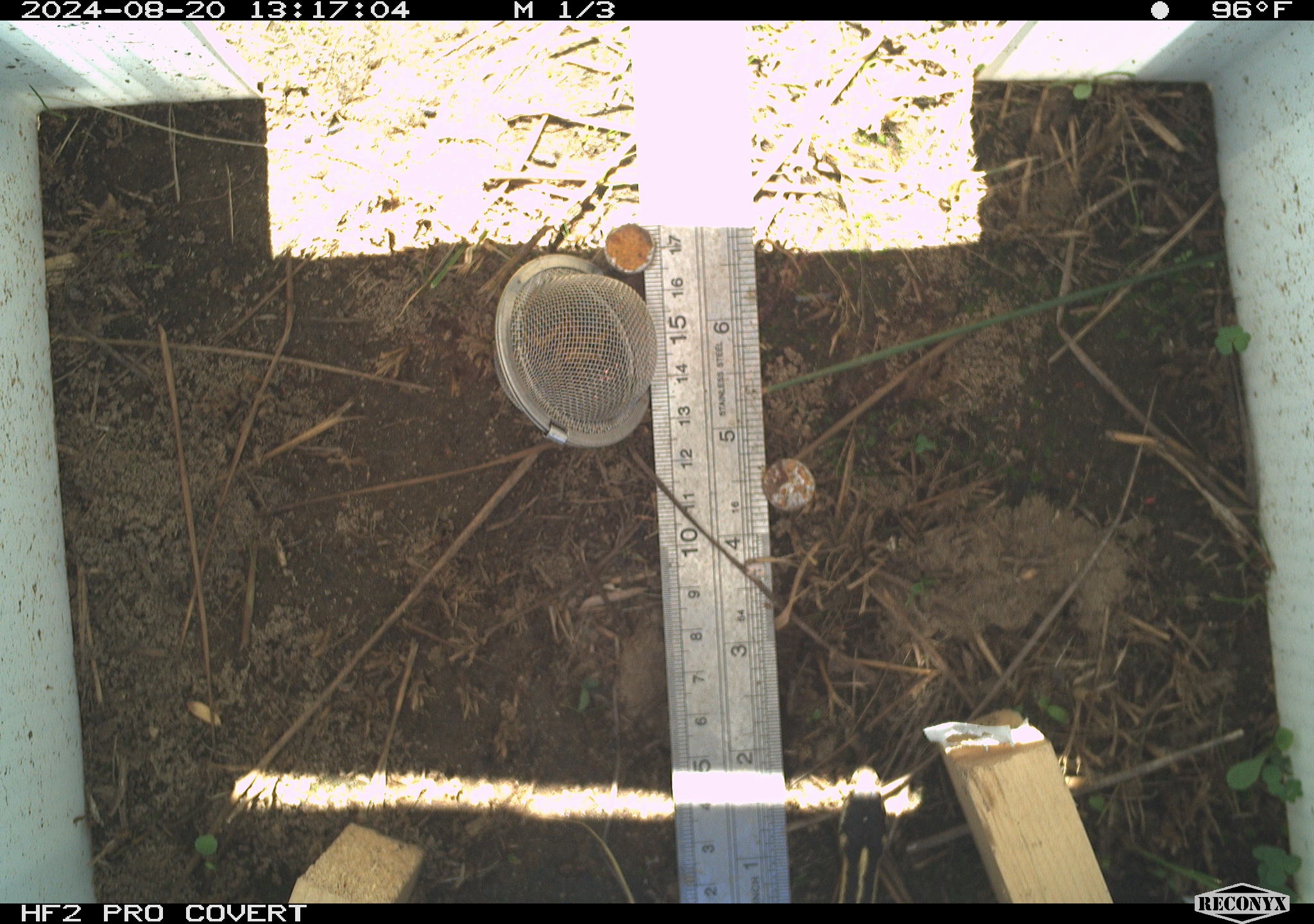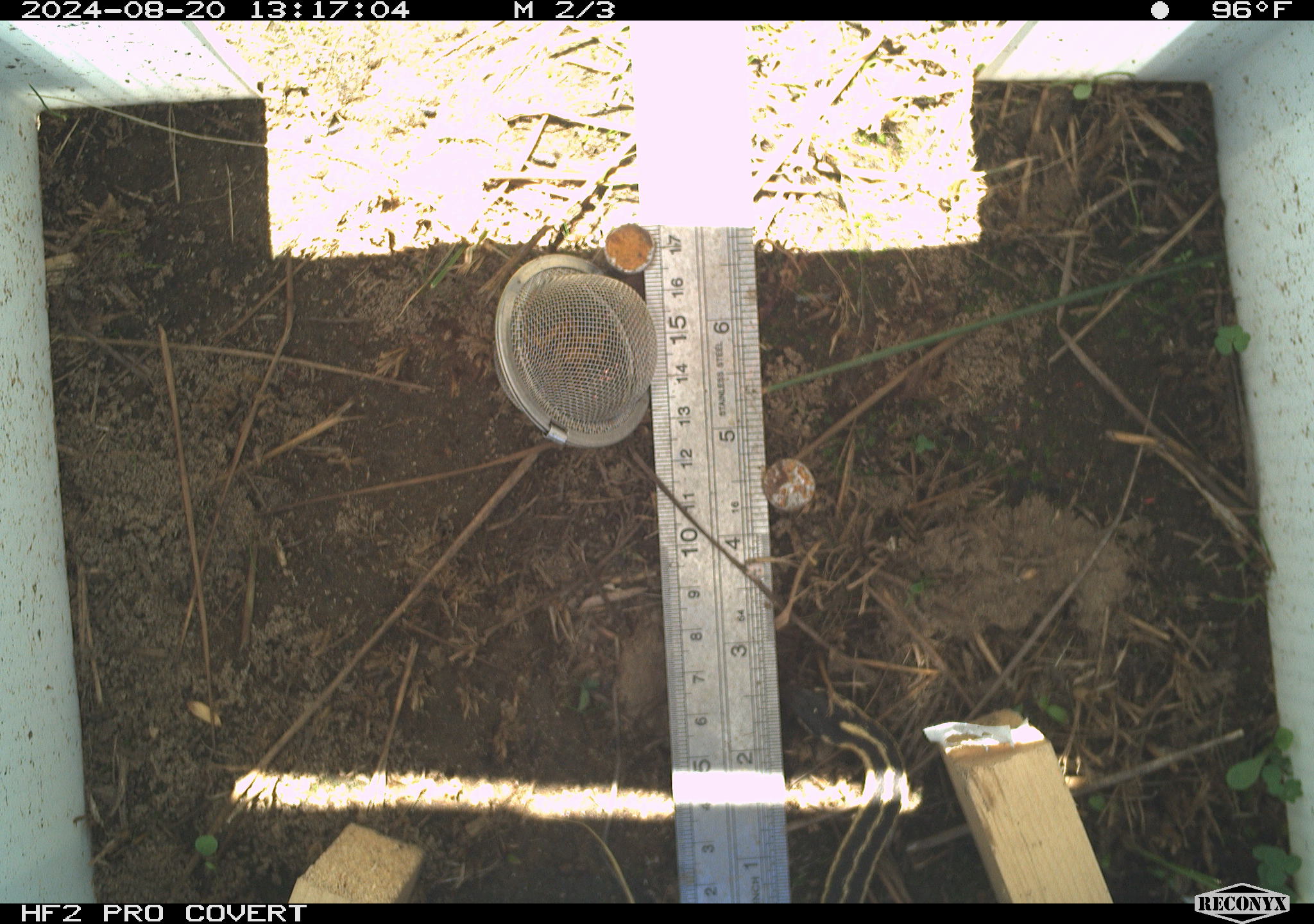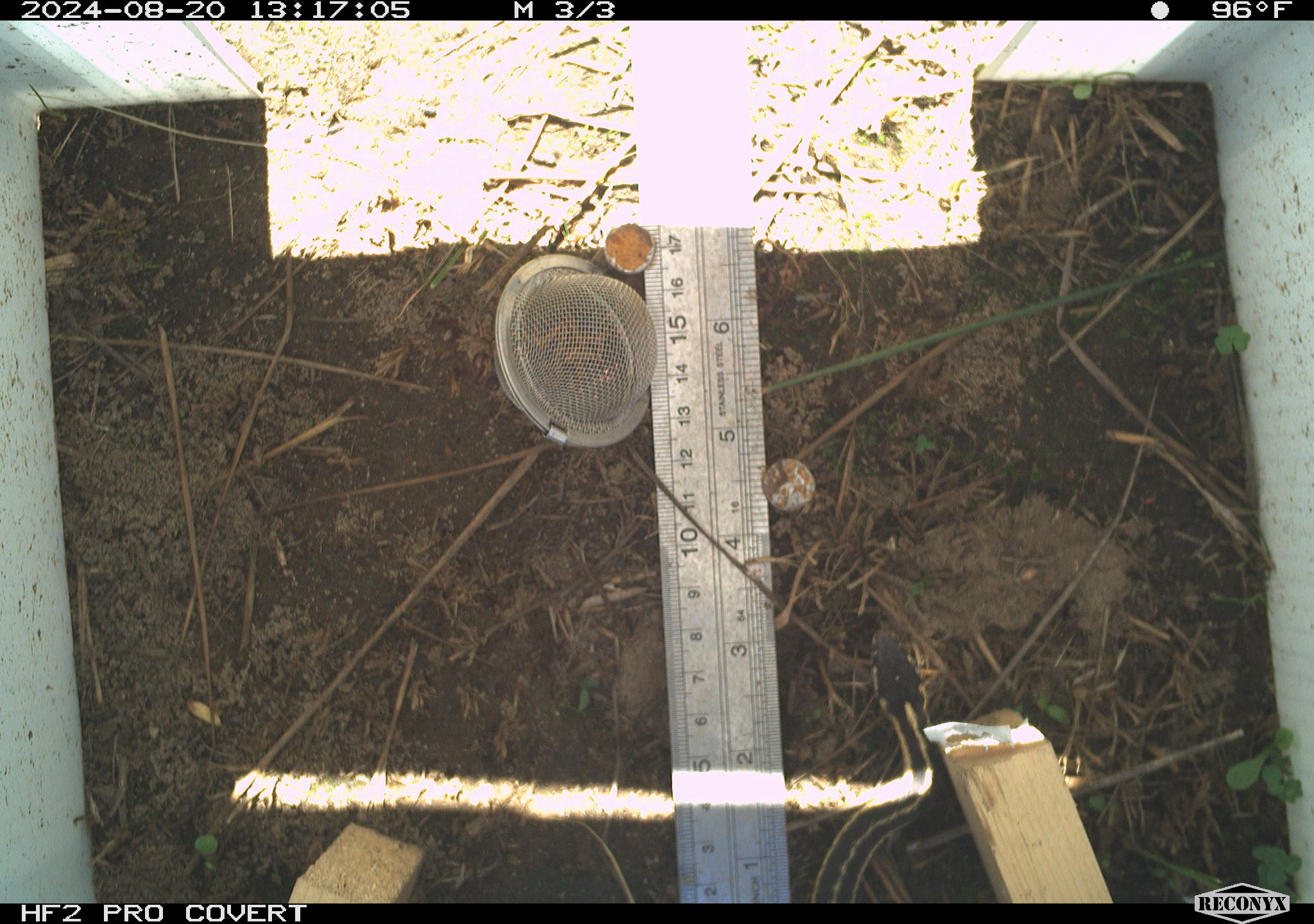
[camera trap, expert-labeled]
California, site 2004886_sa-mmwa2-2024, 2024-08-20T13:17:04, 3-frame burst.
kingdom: Animalia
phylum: Chordata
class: Reptilia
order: Squamata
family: Colubridae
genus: Thamnophis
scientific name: Thamnophis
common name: american gartersnakes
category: thamnophis species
Thamnophis species (american gartersnakes) (Thamnophis).